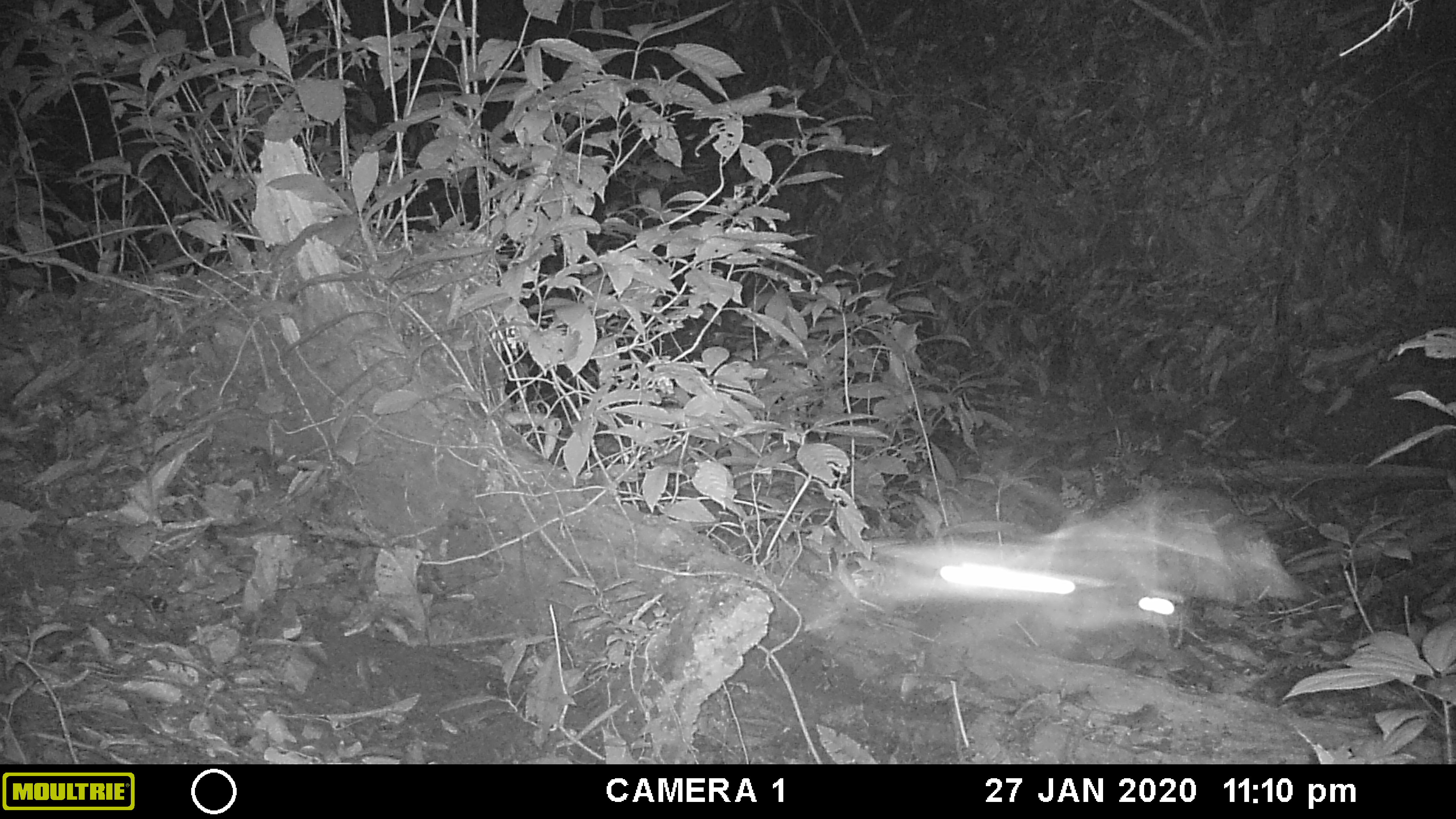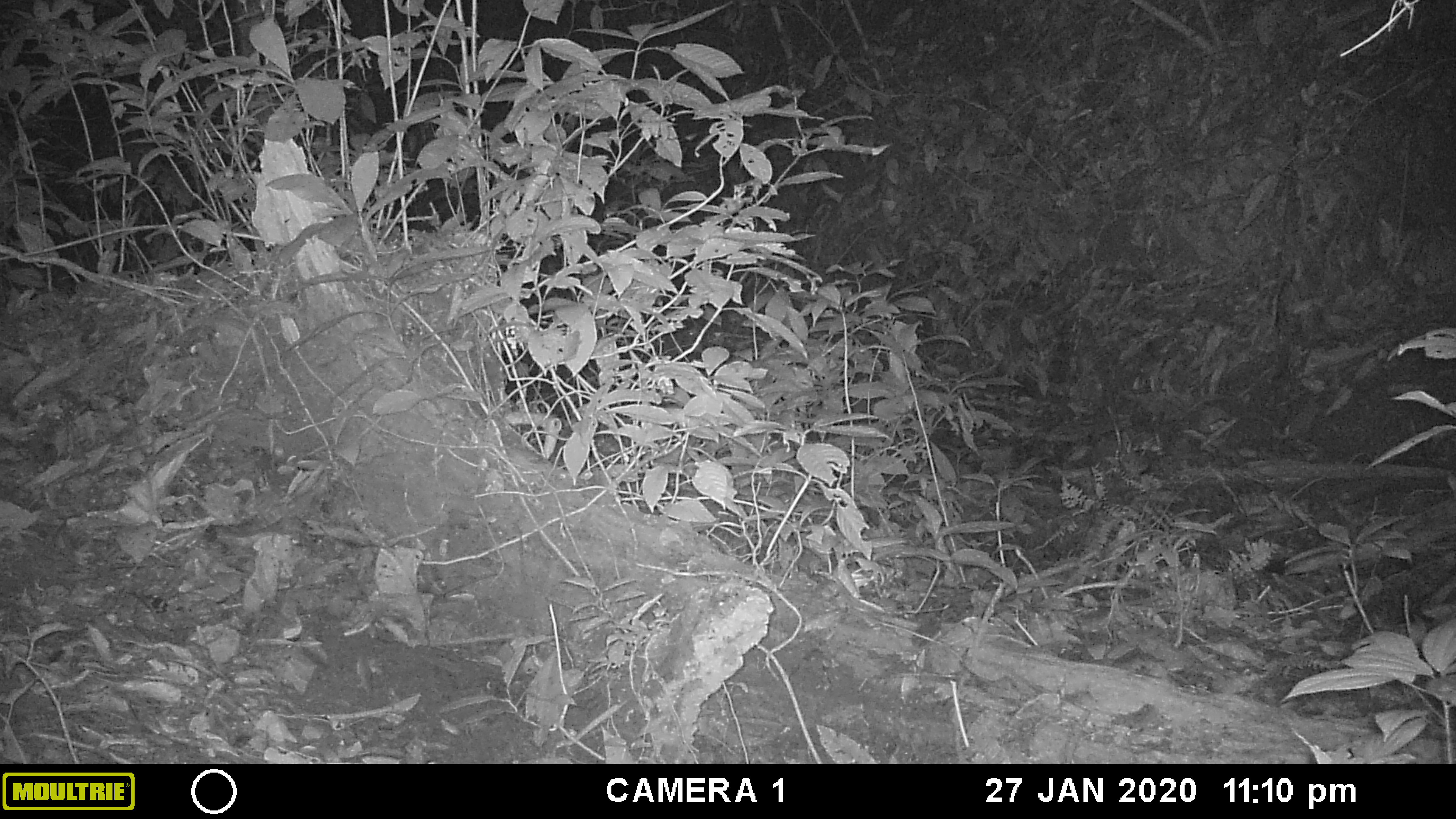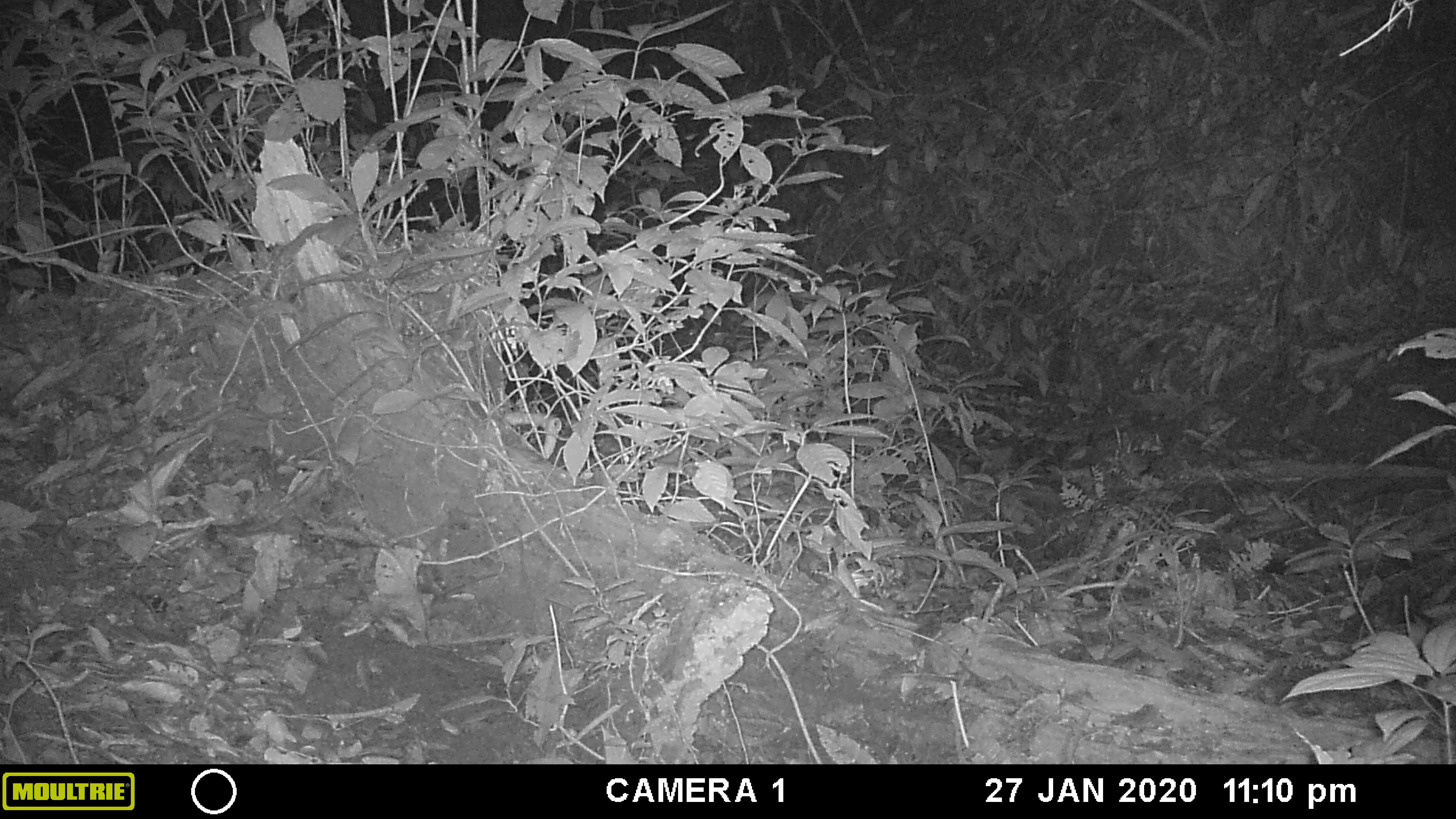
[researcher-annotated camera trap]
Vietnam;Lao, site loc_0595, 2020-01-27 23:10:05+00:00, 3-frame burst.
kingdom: Animalia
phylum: Chordata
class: Mammalia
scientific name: Mammalia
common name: mammal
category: unidentified small mammal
Unidentified small mammal (mammal) (Mammalia). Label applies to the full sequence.